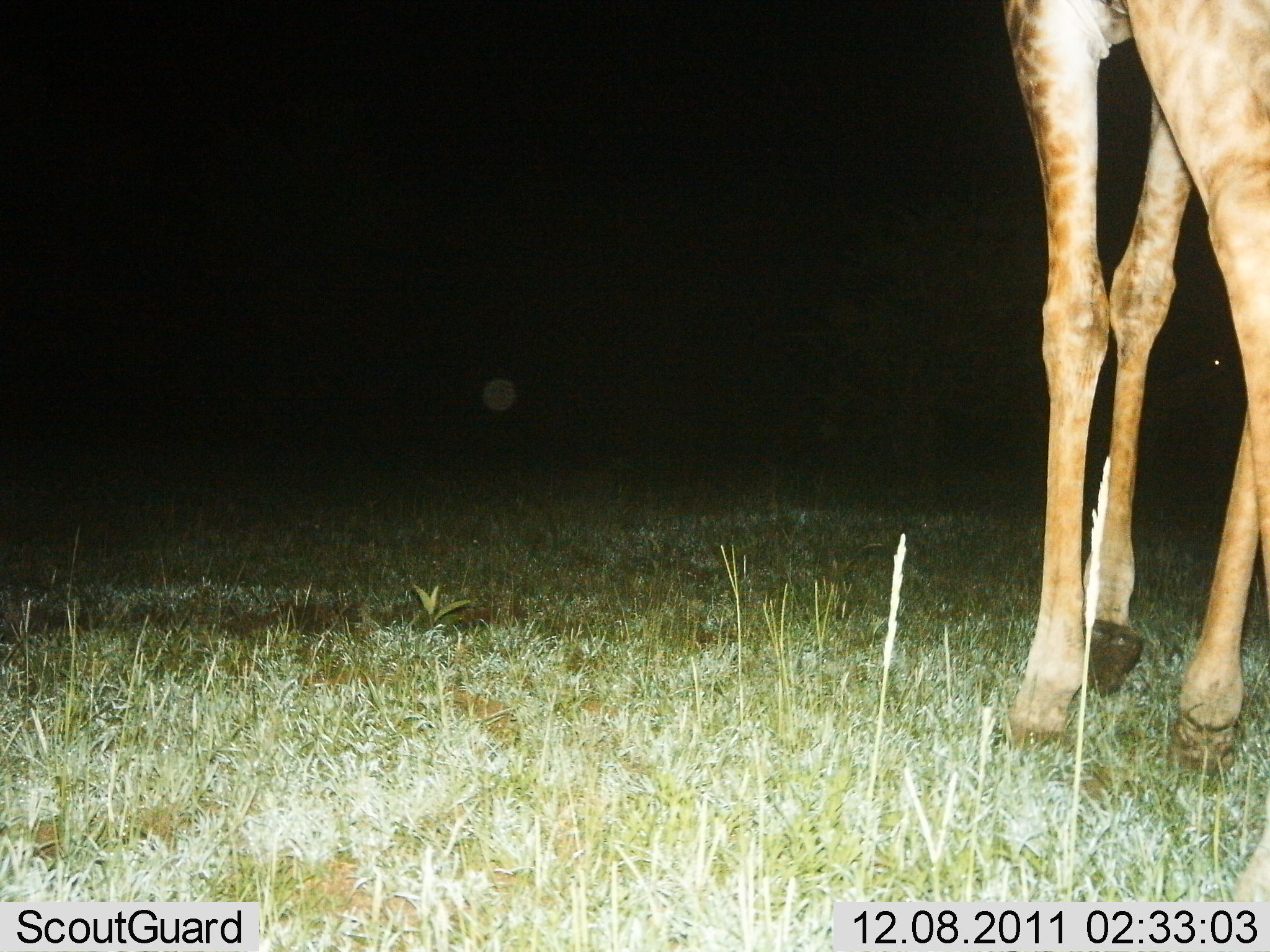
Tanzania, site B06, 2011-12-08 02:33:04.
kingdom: Animalia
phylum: Chordata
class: Mammalia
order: Artiodactyla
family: Giraffidae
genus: Giraffa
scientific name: Giraffa camelopardalis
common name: giraffe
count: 1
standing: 57%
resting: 0%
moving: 43%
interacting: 0%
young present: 0%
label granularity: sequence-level